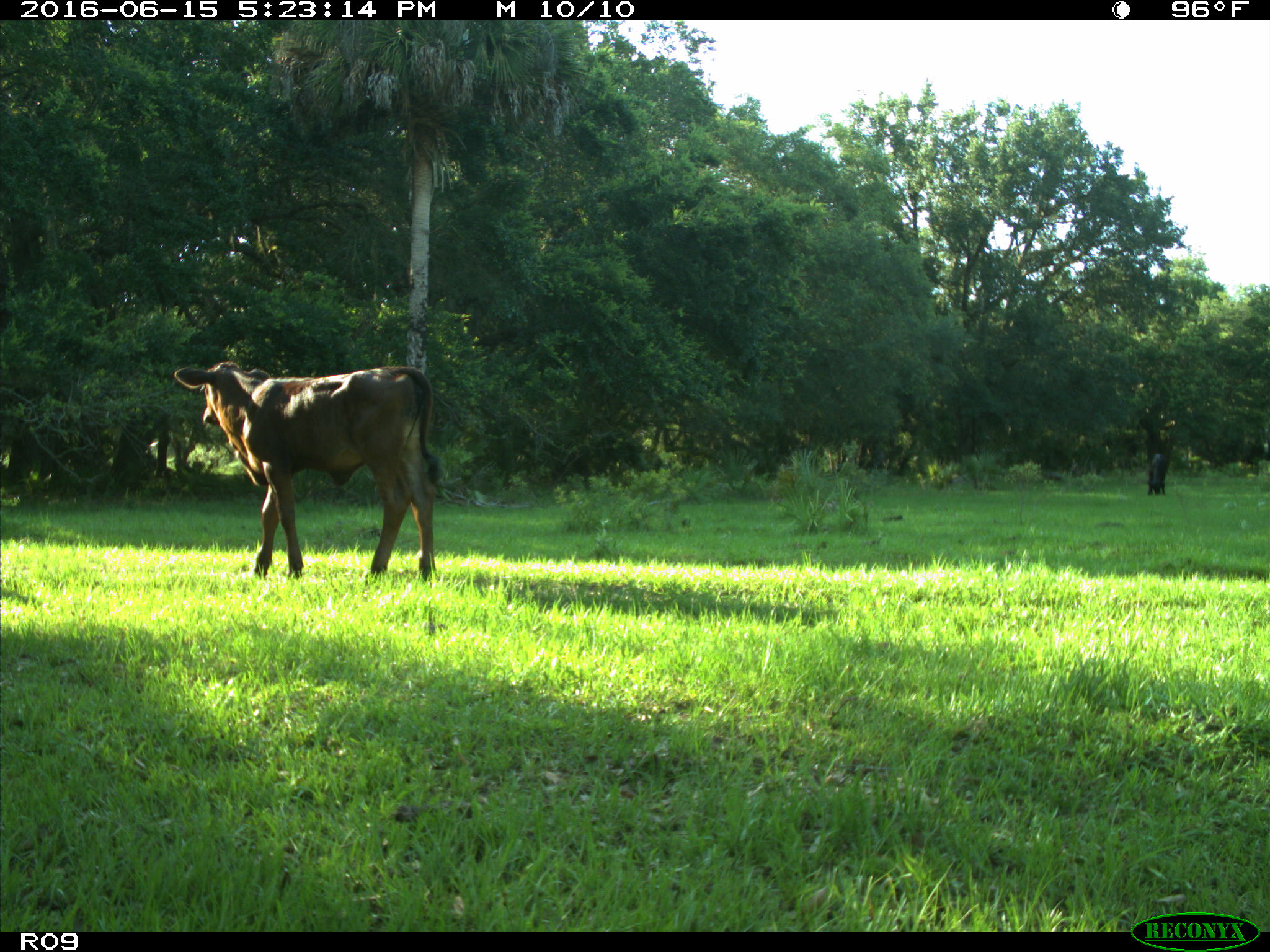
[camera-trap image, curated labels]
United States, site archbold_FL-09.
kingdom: Animalia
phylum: Chordata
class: Mammalia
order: Artiodactyla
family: Bovidae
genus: Bos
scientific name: Bos taurus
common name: domestic cow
Bos taurus (domestic cow).